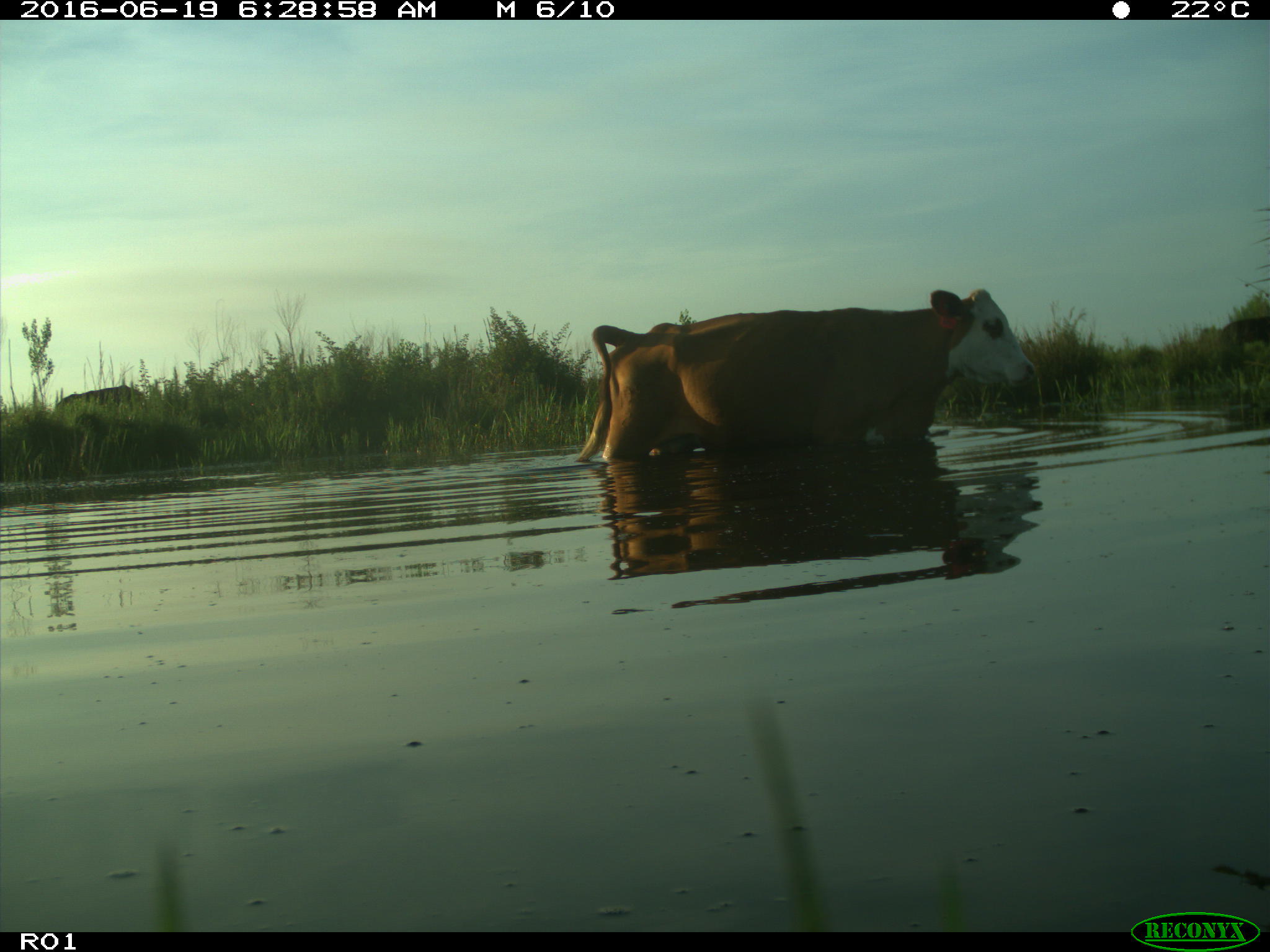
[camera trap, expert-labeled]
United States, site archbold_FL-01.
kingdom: Animalia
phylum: Chordata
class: Mammalia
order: Artiodactyla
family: Bovidae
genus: Bos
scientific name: Bos taurus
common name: domestic cow